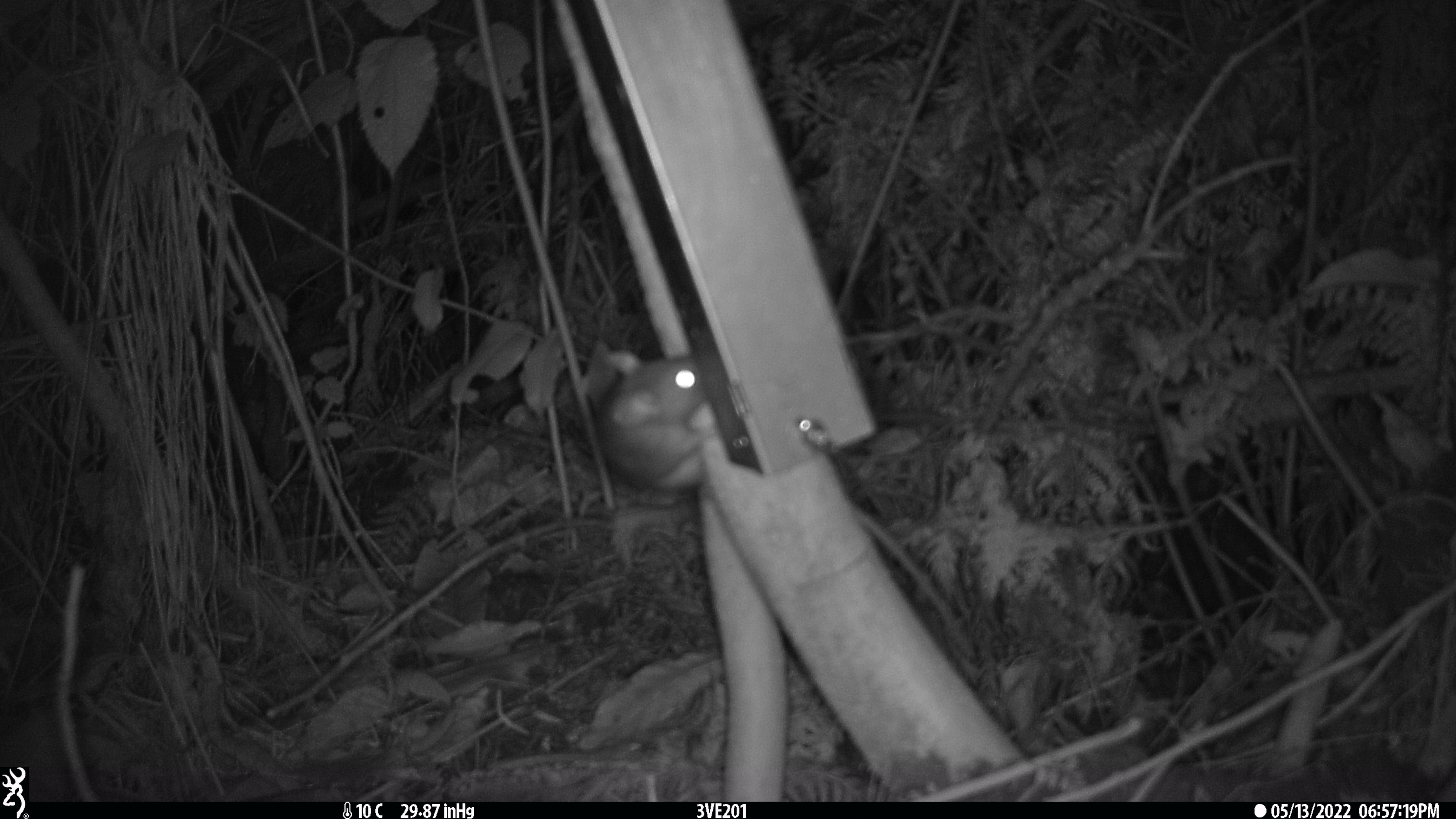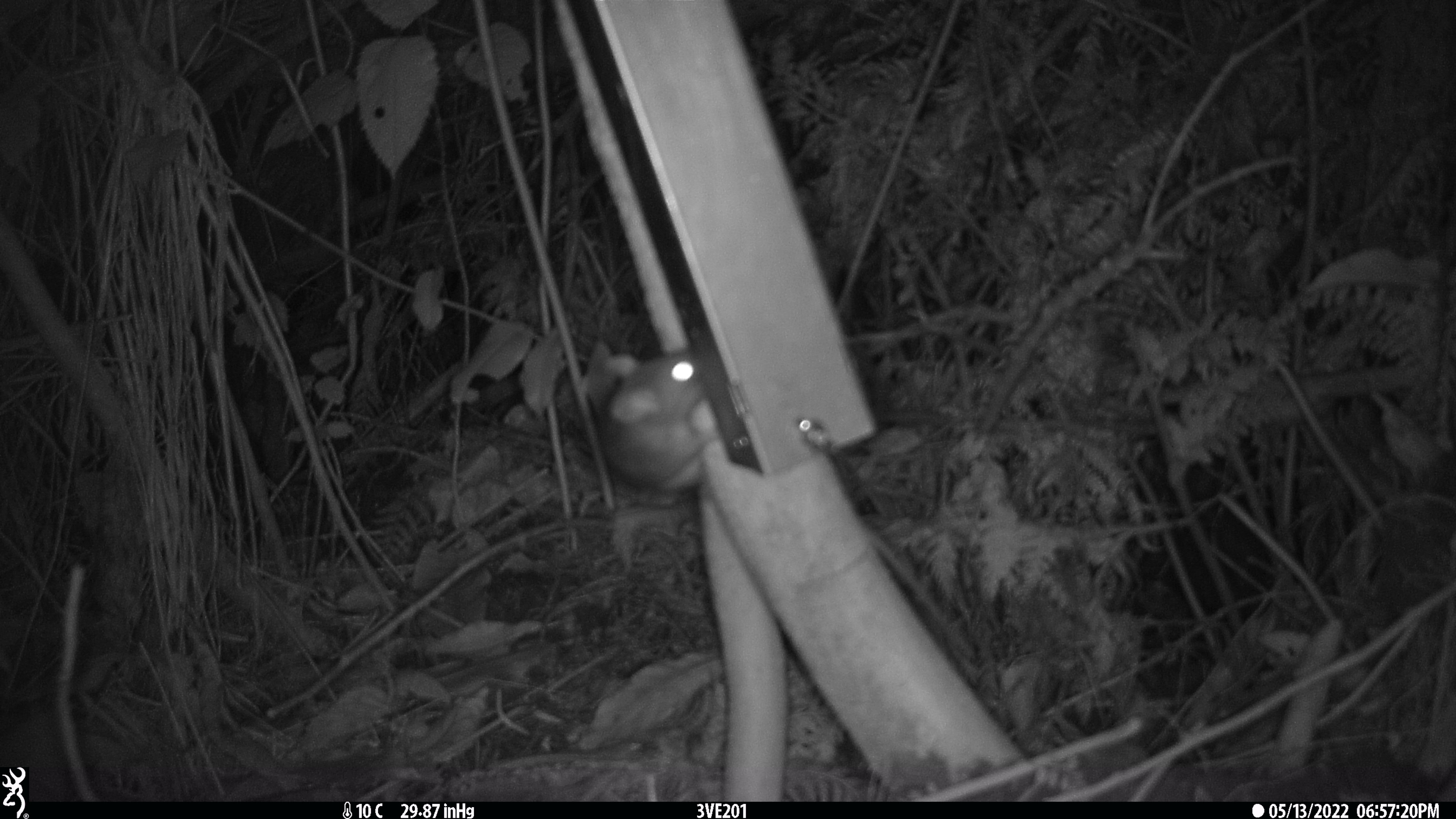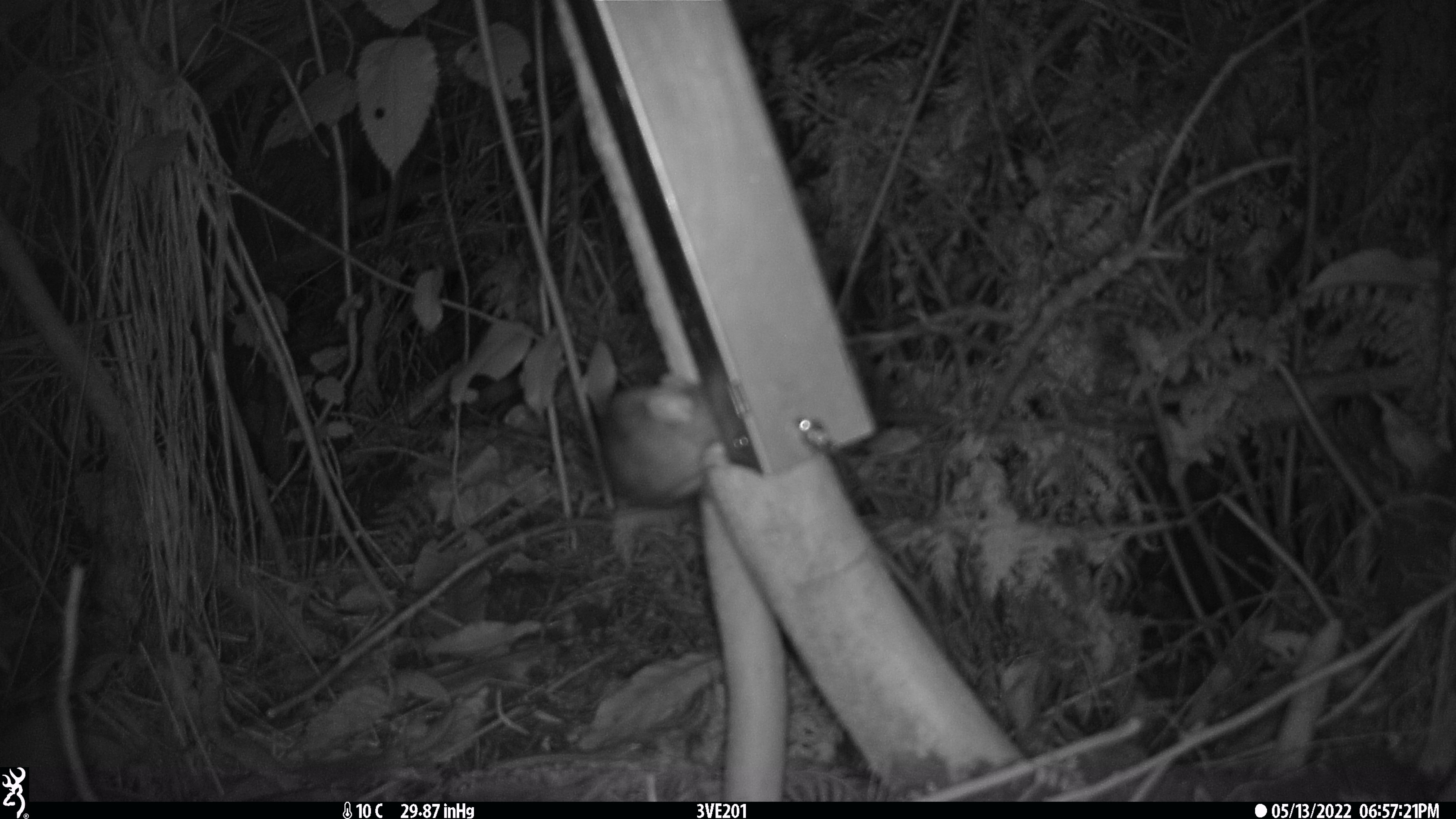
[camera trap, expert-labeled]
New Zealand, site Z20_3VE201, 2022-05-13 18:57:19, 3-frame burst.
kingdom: Animalia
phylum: Chordata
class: Mammalia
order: Rodentia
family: Muridae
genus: Rattus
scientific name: Rattus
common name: rat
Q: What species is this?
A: Rat (Rattus).